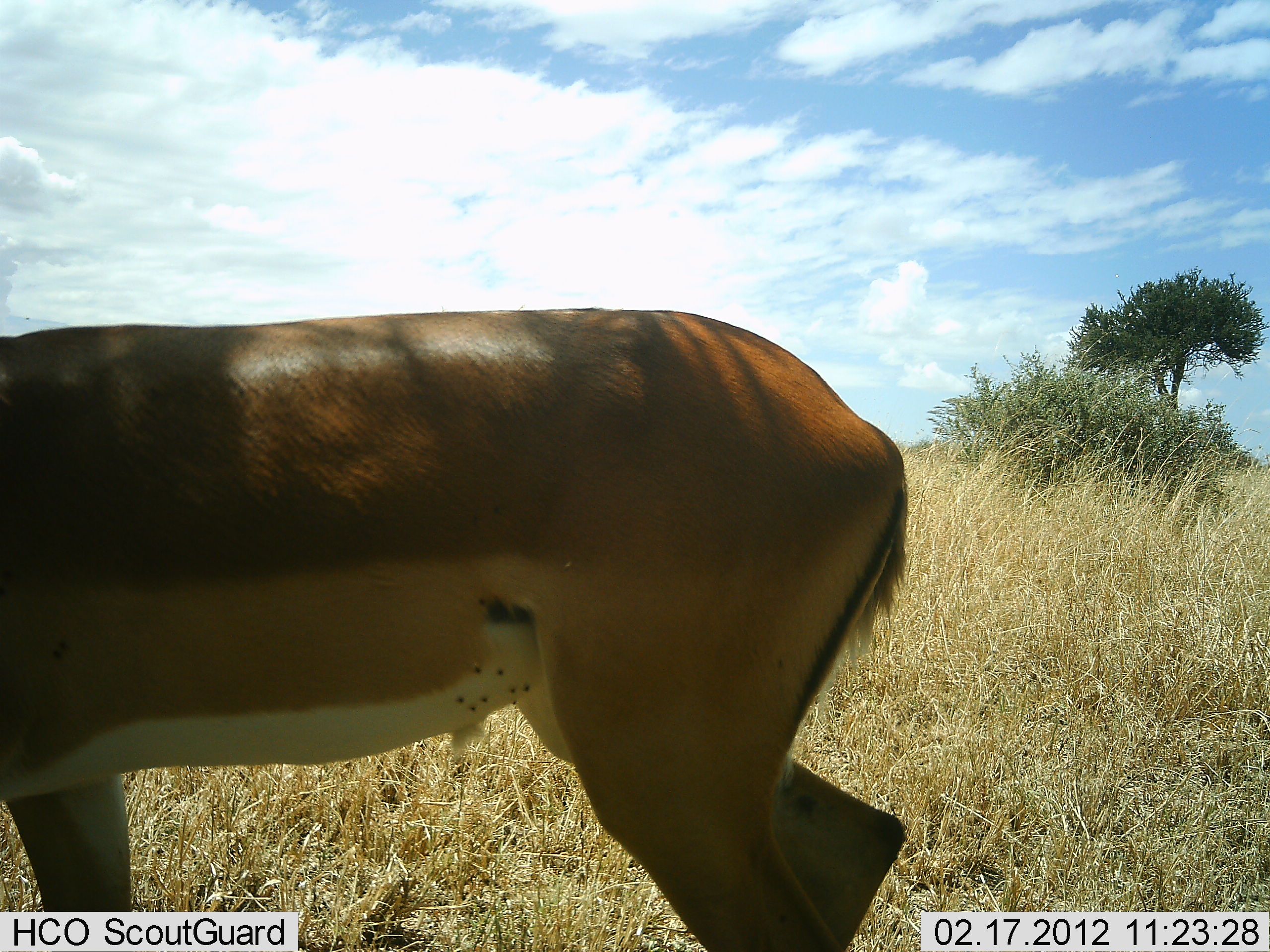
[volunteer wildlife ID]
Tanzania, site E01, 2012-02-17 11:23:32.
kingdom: Animalia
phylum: Chordata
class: Mammalia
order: Artiodactyla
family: Bovidae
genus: Aepyceros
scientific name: Aepyceros melampus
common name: impala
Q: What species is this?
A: Impala (Aepyceros melampus).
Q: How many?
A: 1.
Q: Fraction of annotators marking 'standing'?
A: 67%.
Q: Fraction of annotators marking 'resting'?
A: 0%.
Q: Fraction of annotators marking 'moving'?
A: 33%.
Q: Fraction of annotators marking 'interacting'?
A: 0%.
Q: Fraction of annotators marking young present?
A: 0%.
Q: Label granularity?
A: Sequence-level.